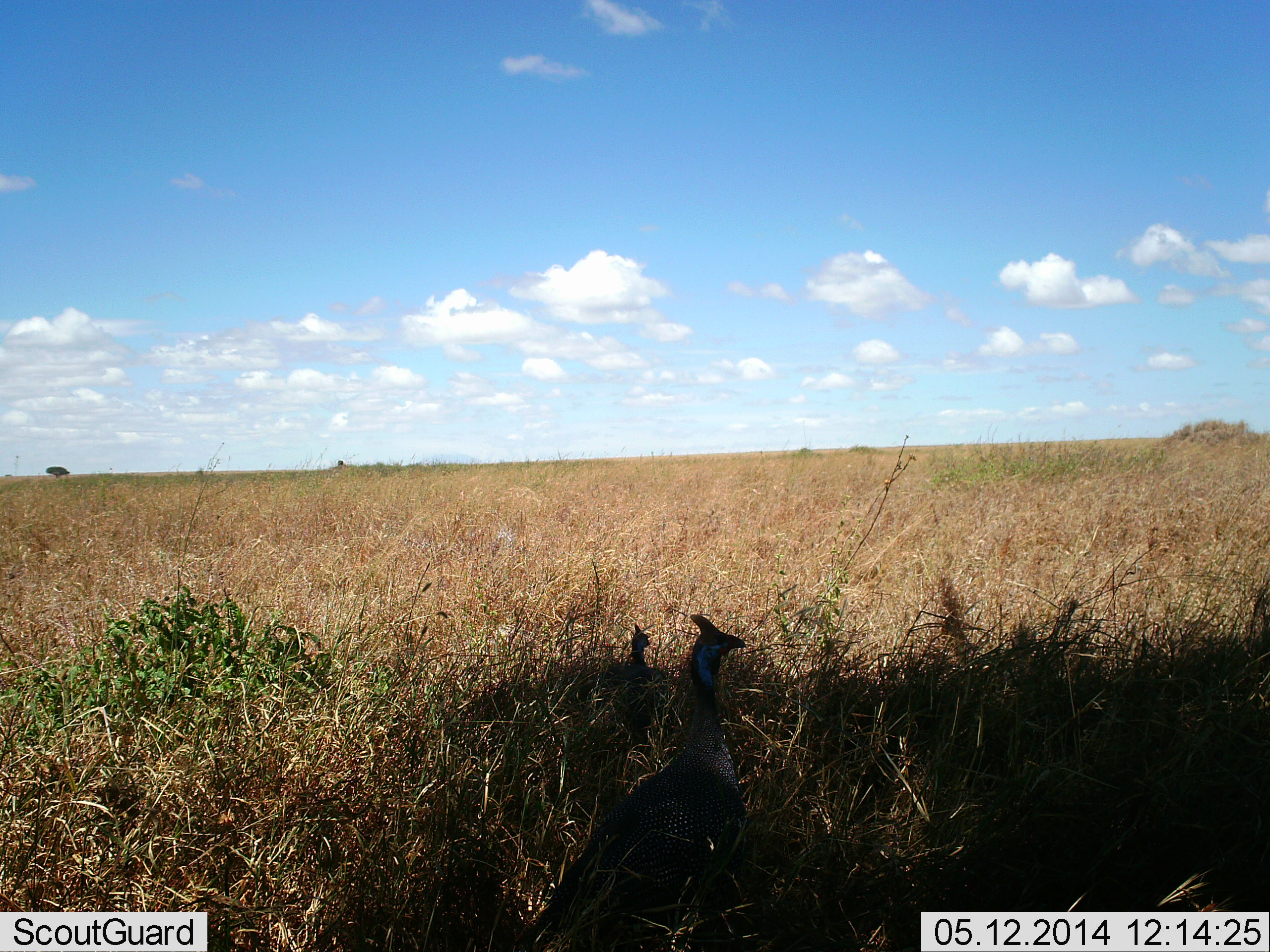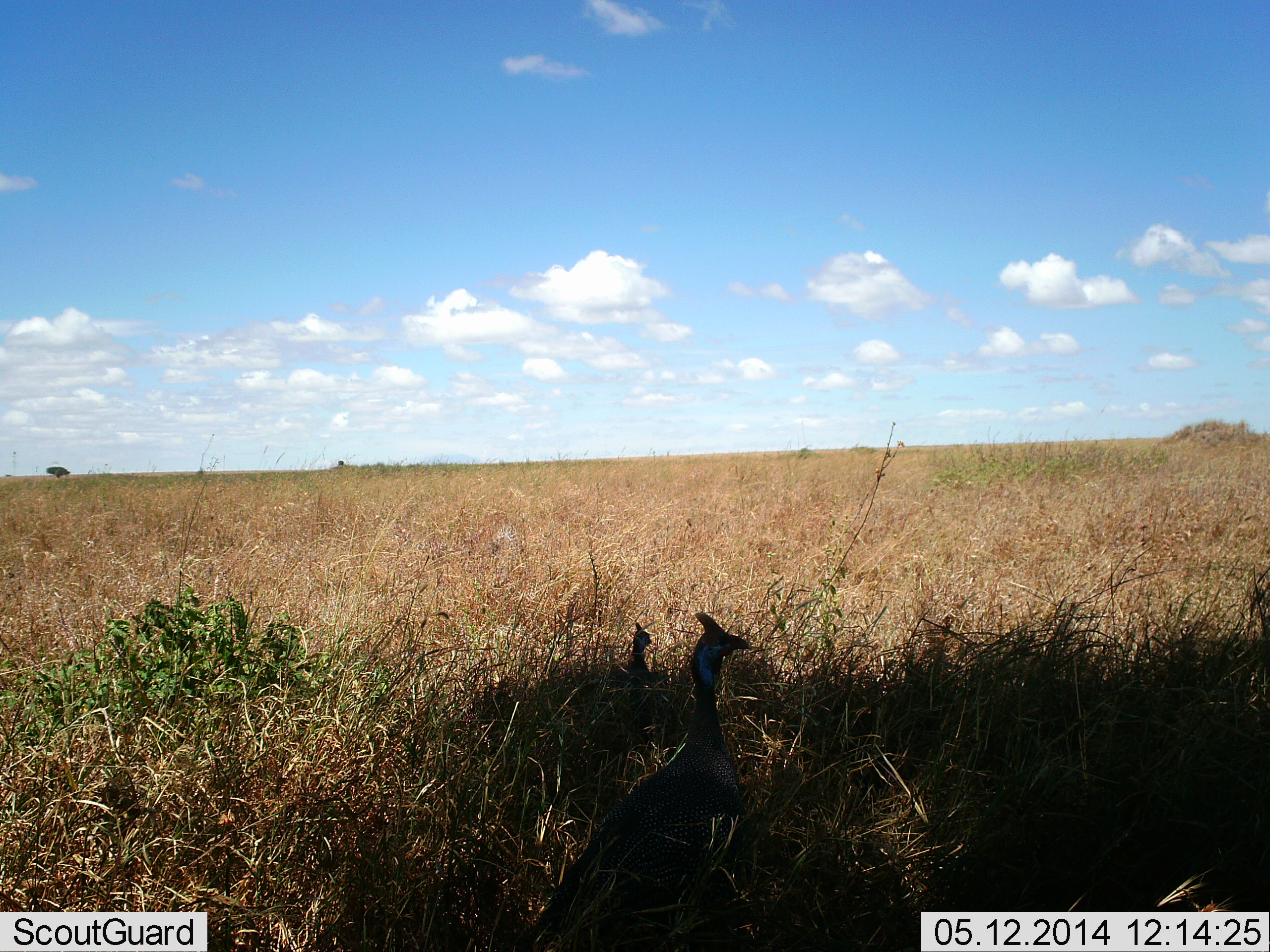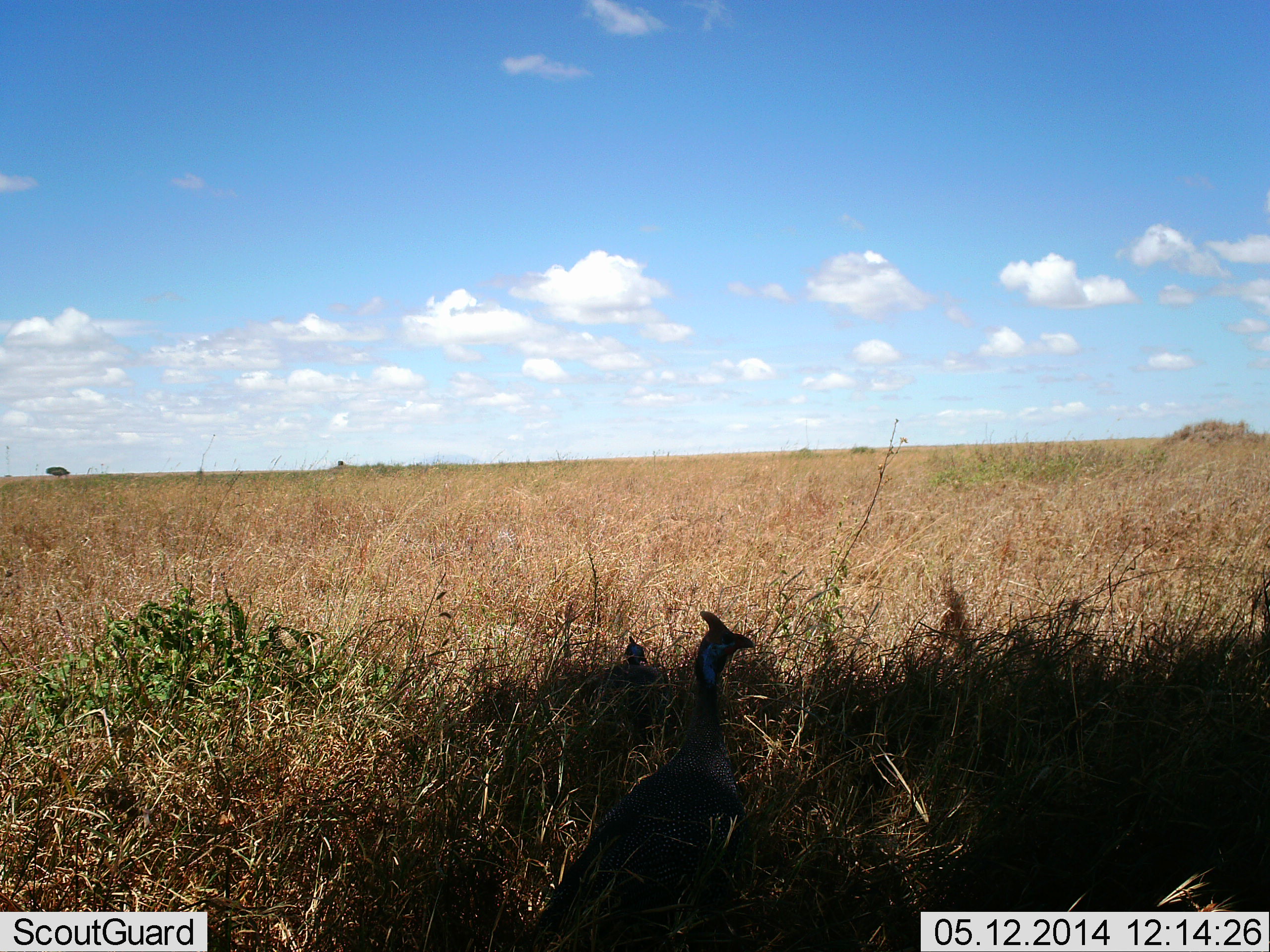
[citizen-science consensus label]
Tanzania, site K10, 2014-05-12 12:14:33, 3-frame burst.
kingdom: Animalia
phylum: Chordata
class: Aves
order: Galliformes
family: Numididae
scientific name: Numididae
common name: guinea fowl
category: guineafowl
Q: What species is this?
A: Guineafowl (guinea fowl) (Numididae).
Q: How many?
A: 2.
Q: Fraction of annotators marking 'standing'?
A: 100%.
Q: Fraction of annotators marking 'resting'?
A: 0%.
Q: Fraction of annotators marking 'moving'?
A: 0%.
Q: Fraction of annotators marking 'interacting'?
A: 0%.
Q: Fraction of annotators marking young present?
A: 0%.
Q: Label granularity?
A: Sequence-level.